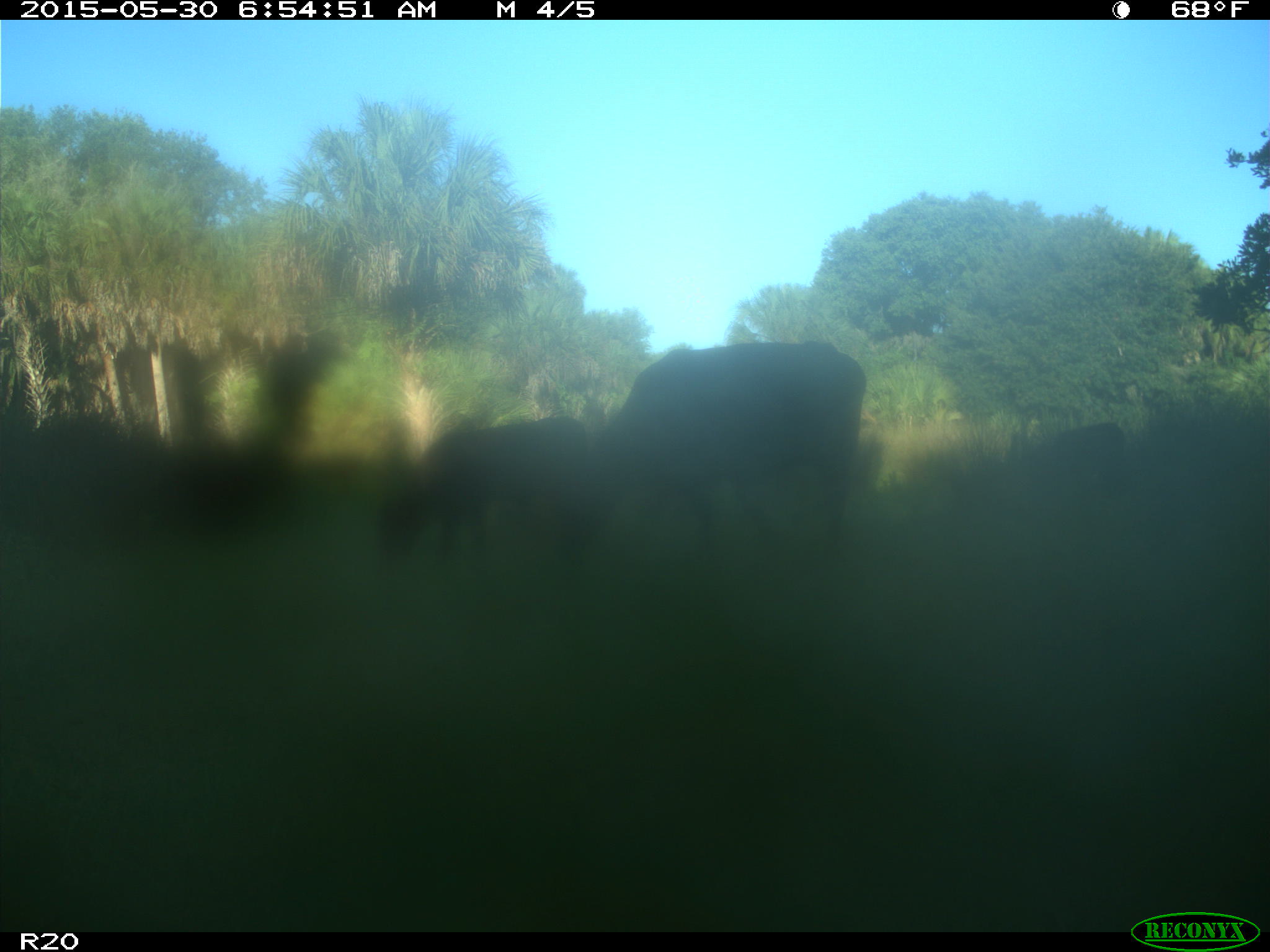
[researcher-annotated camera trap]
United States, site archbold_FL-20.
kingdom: Animalia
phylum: Chordata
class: Mammalia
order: Artiodactyla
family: Bovidae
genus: Bos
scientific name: Bos taurus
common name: domestic cow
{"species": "Bos taurus (domestic cow)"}